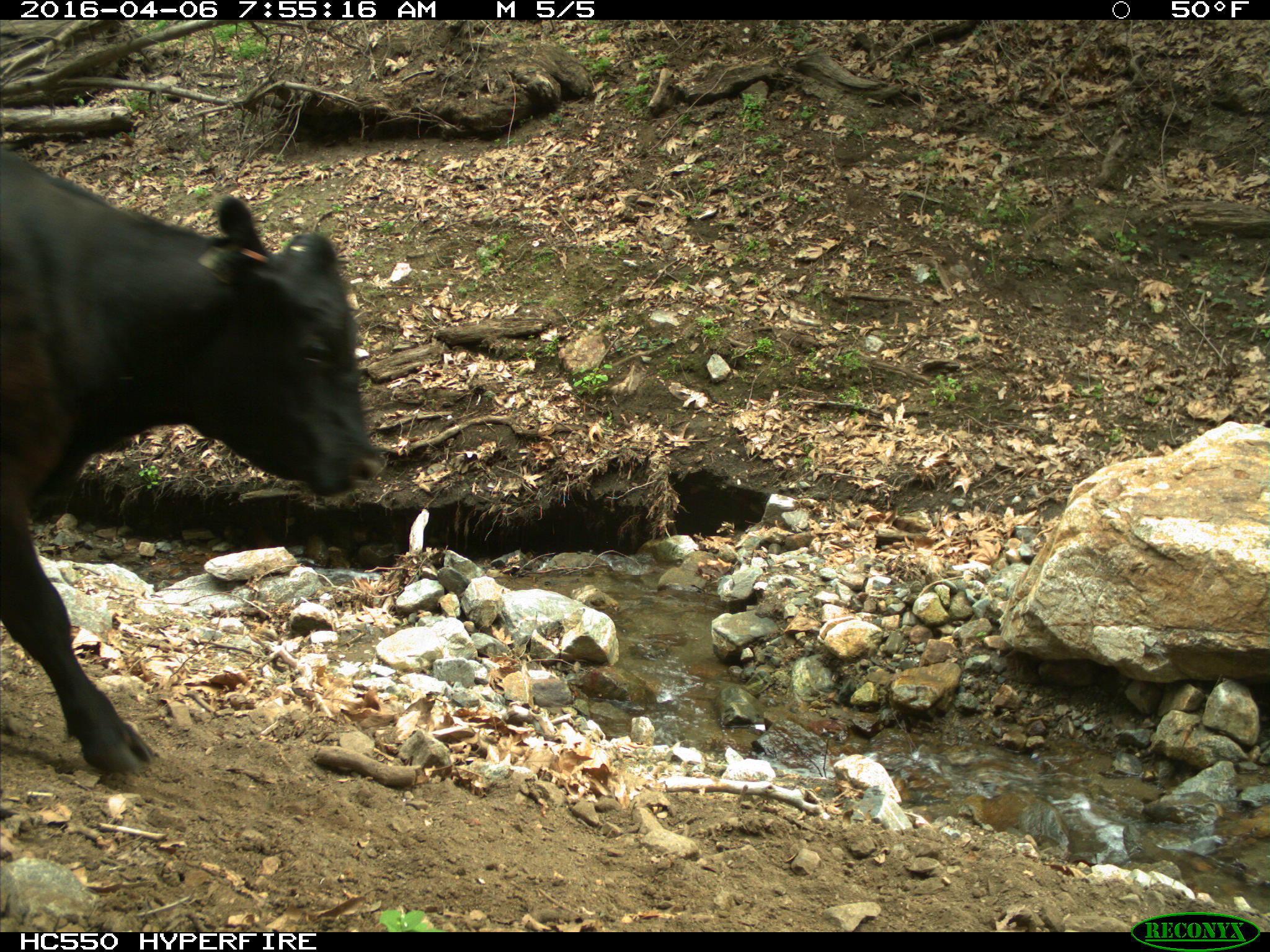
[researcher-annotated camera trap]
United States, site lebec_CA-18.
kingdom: Animalia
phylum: Chordata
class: Mammalia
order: Artiodactyla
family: Bovidae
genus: Bos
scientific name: Bos taurus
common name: domestic cow